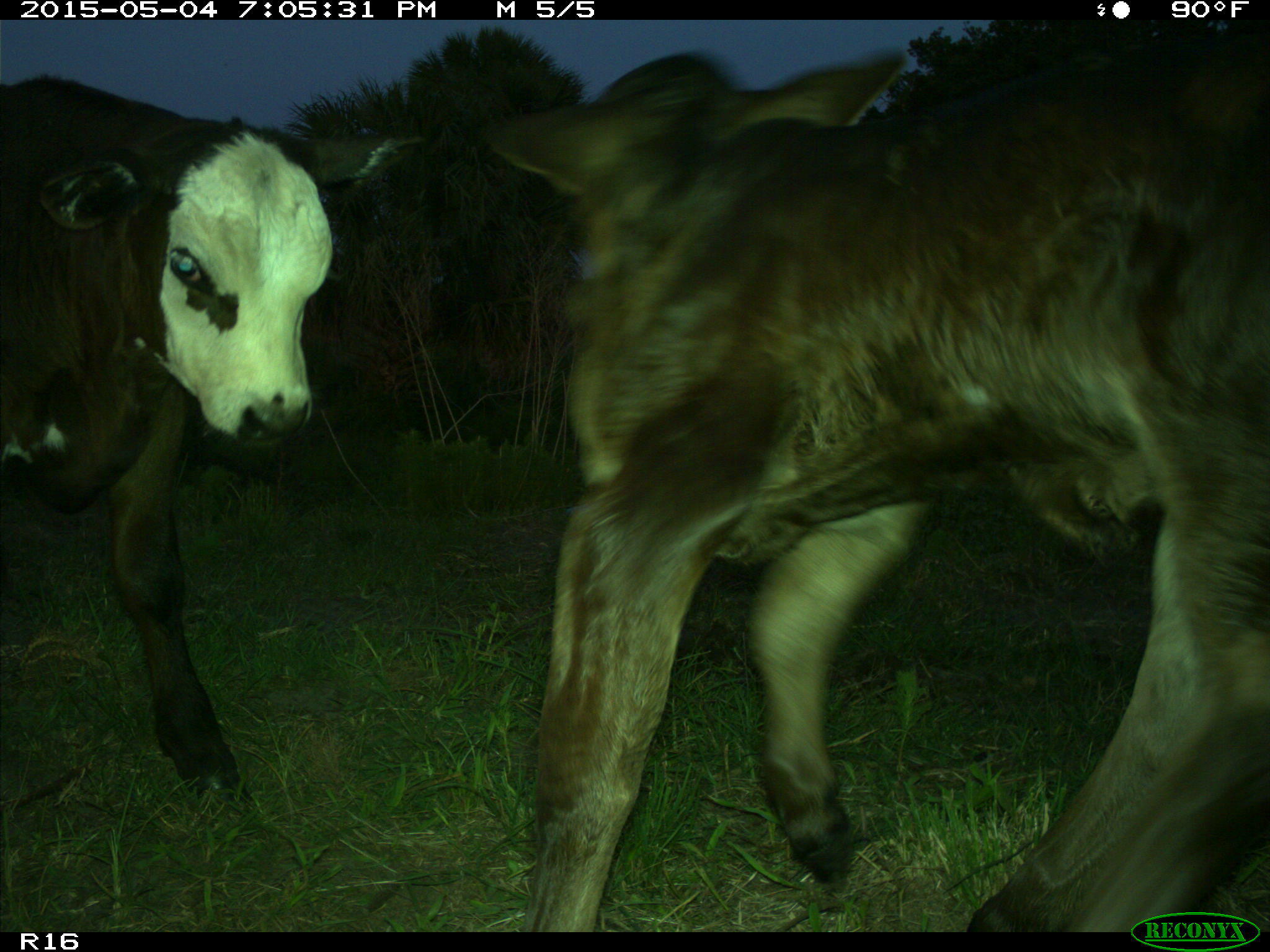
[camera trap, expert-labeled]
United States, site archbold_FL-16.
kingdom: Animalia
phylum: Chordata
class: Mammalia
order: Artiodactyla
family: Bovidae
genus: Bos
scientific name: Bos taurus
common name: domestic cow